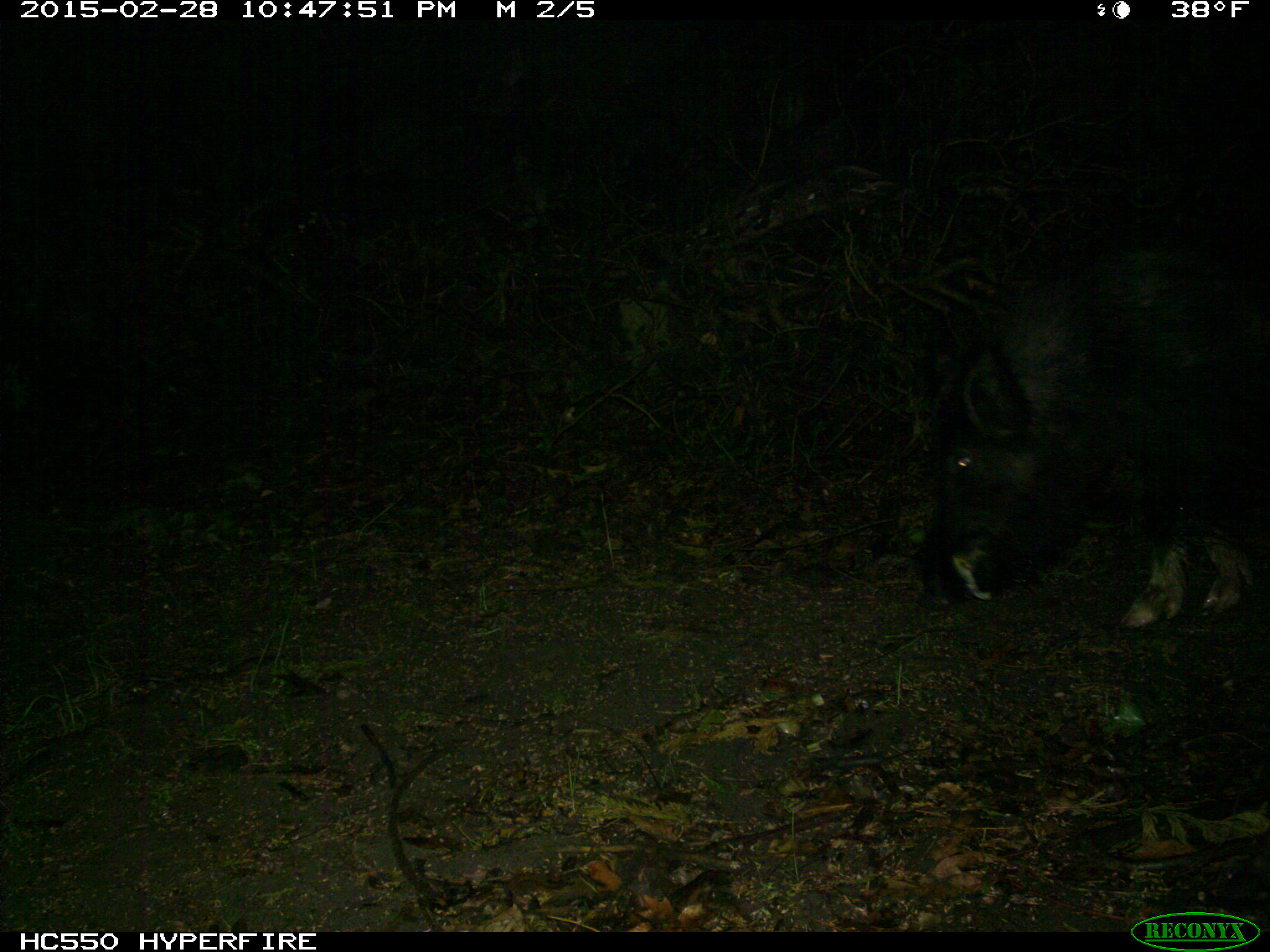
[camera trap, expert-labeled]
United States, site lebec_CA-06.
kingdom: Animalia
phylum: Chordata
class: Mammalia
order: Artiodactyla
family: Suidae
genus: Sus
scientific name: Sus scrofa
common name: wild boar